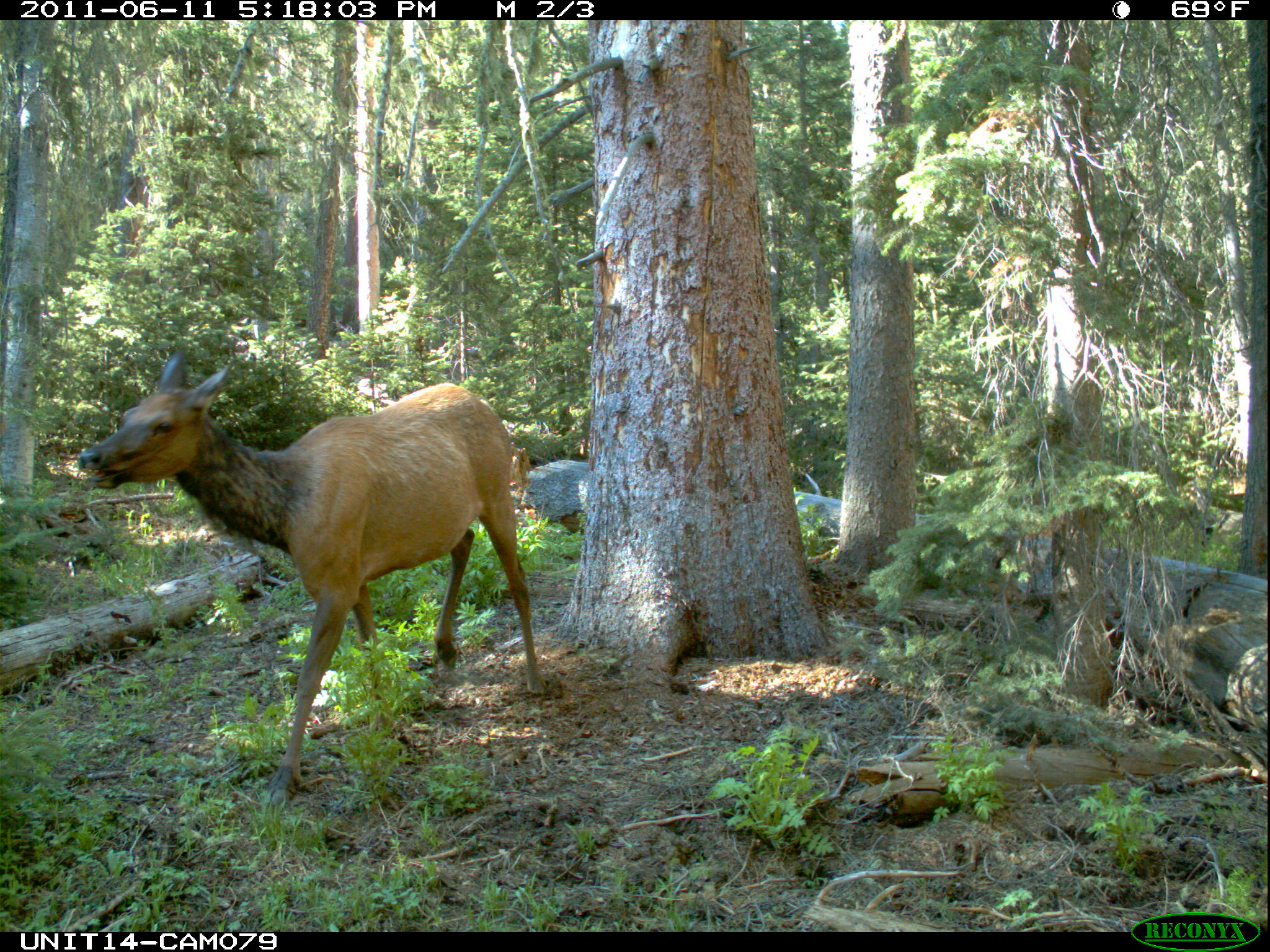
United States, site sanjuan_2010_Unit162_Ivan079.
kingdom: Animalia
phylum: Chordata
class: Mammalia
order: Artiodactyla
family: Cervidae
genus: Cervus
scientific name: Cervus elaphus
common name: red deer